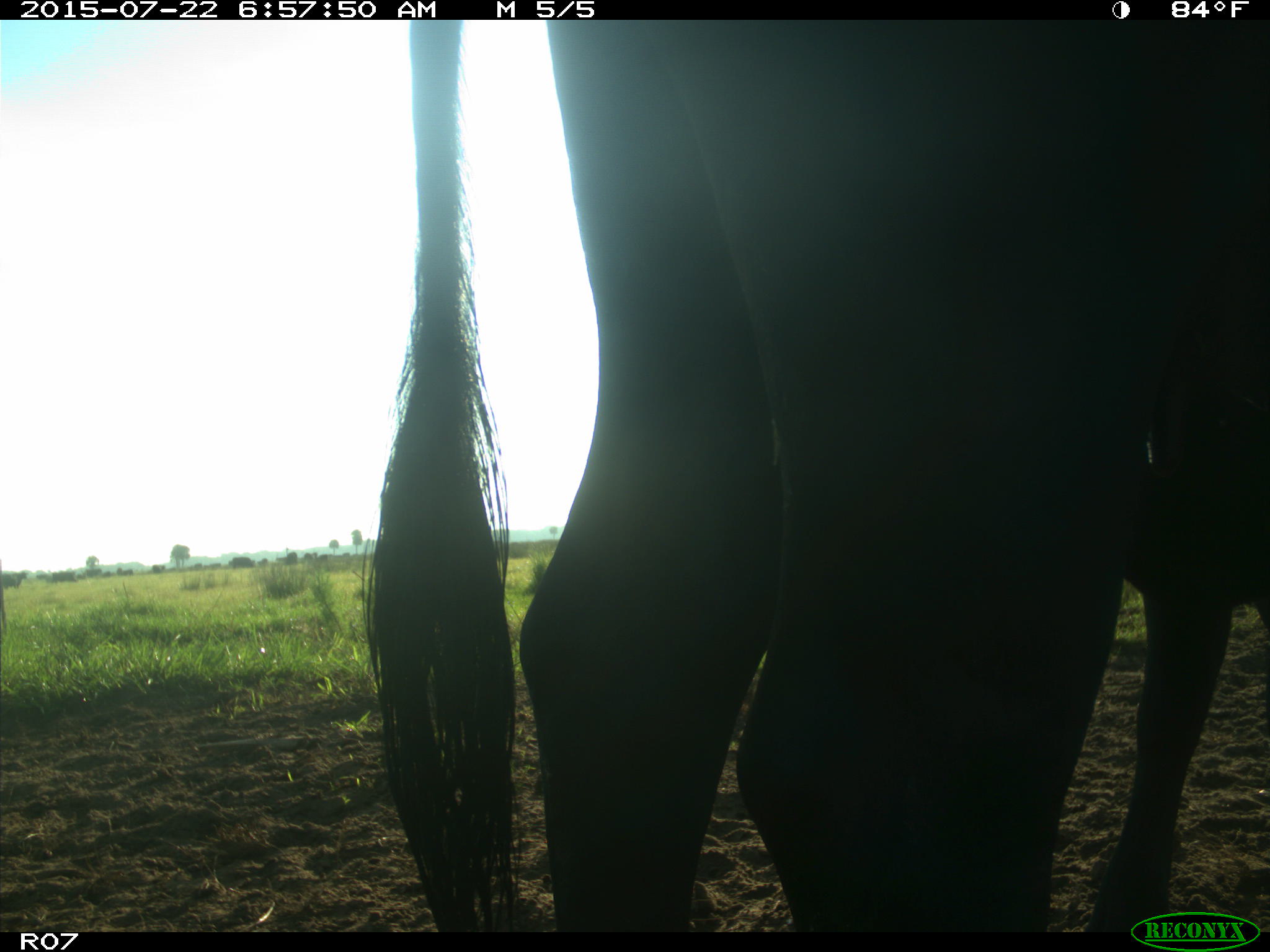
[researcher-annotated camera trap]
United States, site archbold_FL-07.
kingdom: Animalia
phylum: Chordata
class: Mammalia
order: Artiodactyla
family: Bovidae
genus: Bos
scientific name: Bos taurus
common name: domestic cow